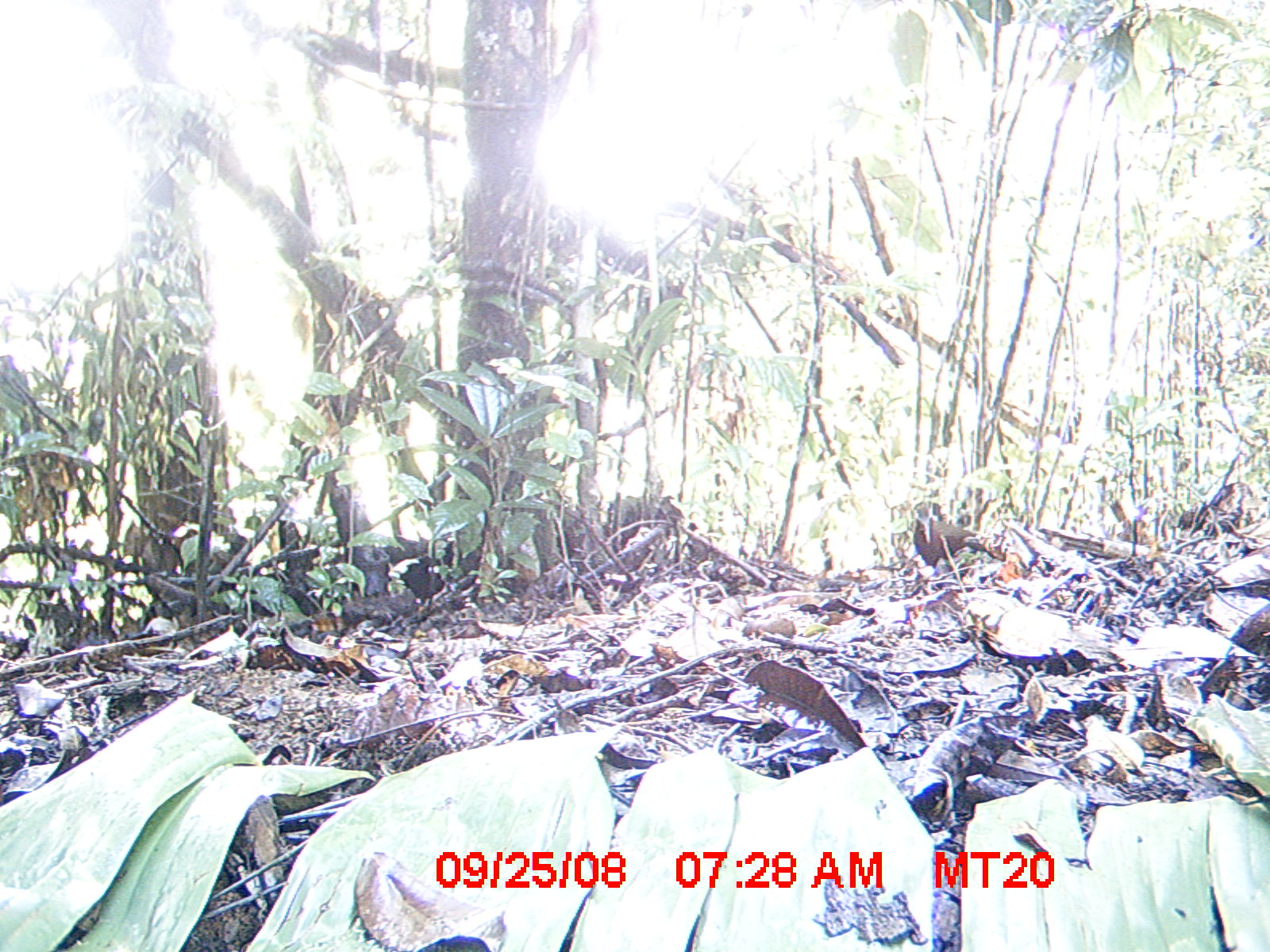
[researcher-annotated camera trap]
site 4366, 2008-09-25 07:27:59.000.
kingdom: Animalia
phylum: Chordata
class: Aves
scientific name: Aves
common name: bird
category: unknown bird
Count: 1.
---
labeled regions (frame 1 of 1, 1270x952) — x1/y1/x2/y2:
unknown bird: 913/503/988/568